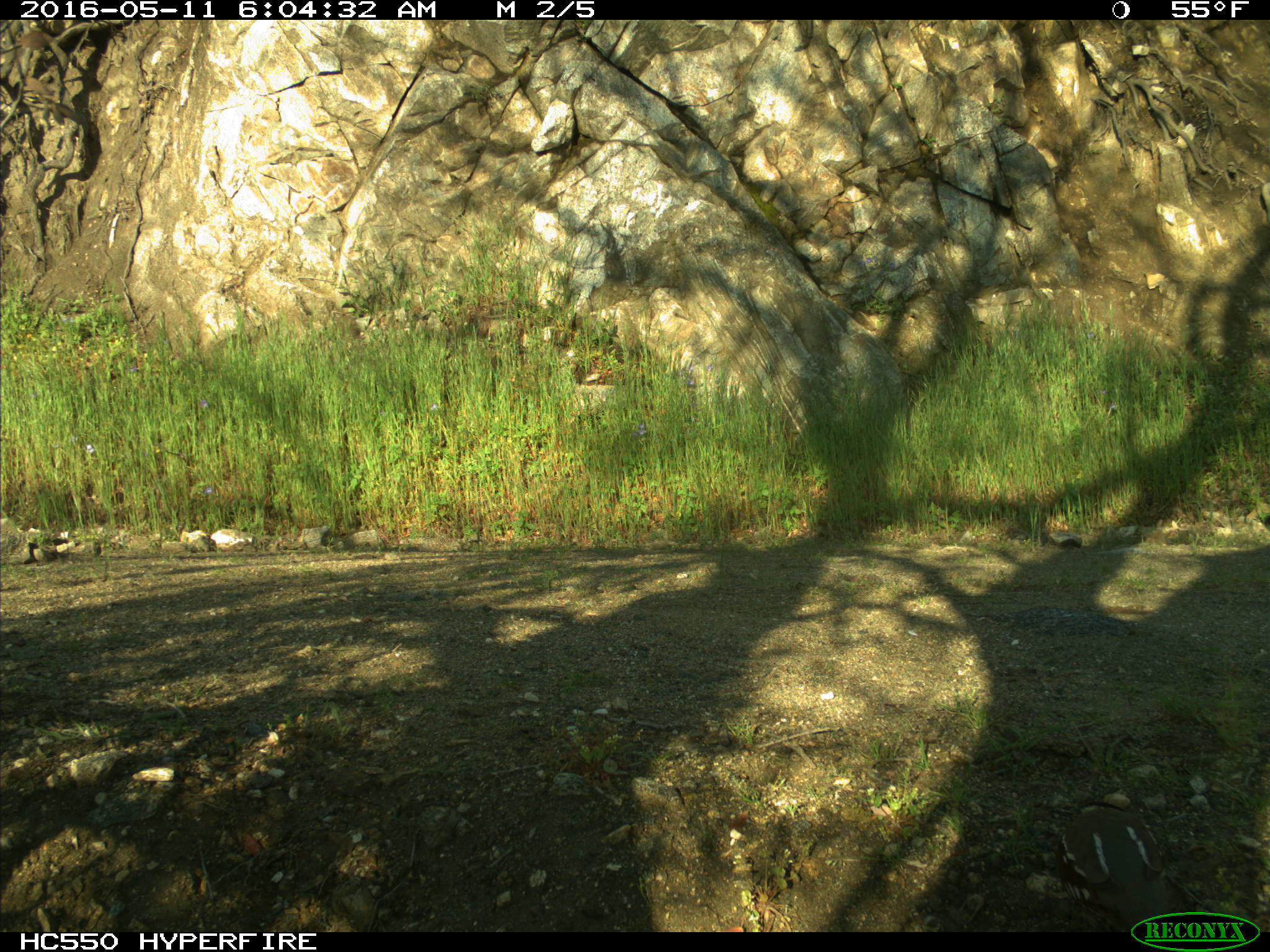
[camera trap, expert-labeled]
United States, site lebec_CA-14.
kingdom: Animalia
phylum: Chordata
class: Aves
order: Galliformes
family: Odontophoridae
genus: Callipepla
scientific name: Callipepla californica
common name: california quail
Callipepla californica (california quail).